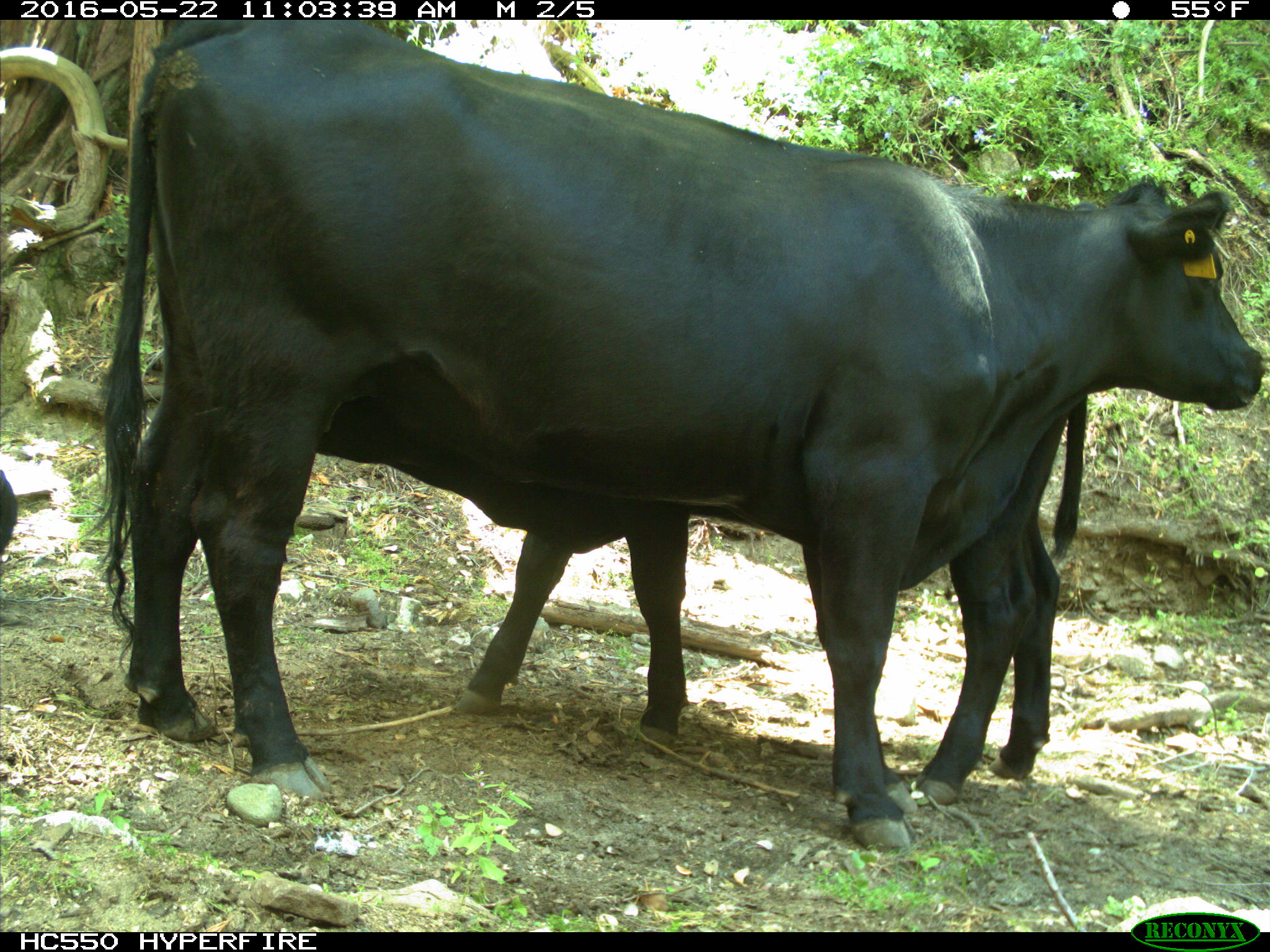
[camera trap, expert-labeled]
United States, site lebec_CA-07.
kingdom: Animalia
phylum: Chordata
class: Mammalia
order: Artiodactyla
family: Bovidae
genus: Bos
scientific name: Bos taurus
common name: domestic cow